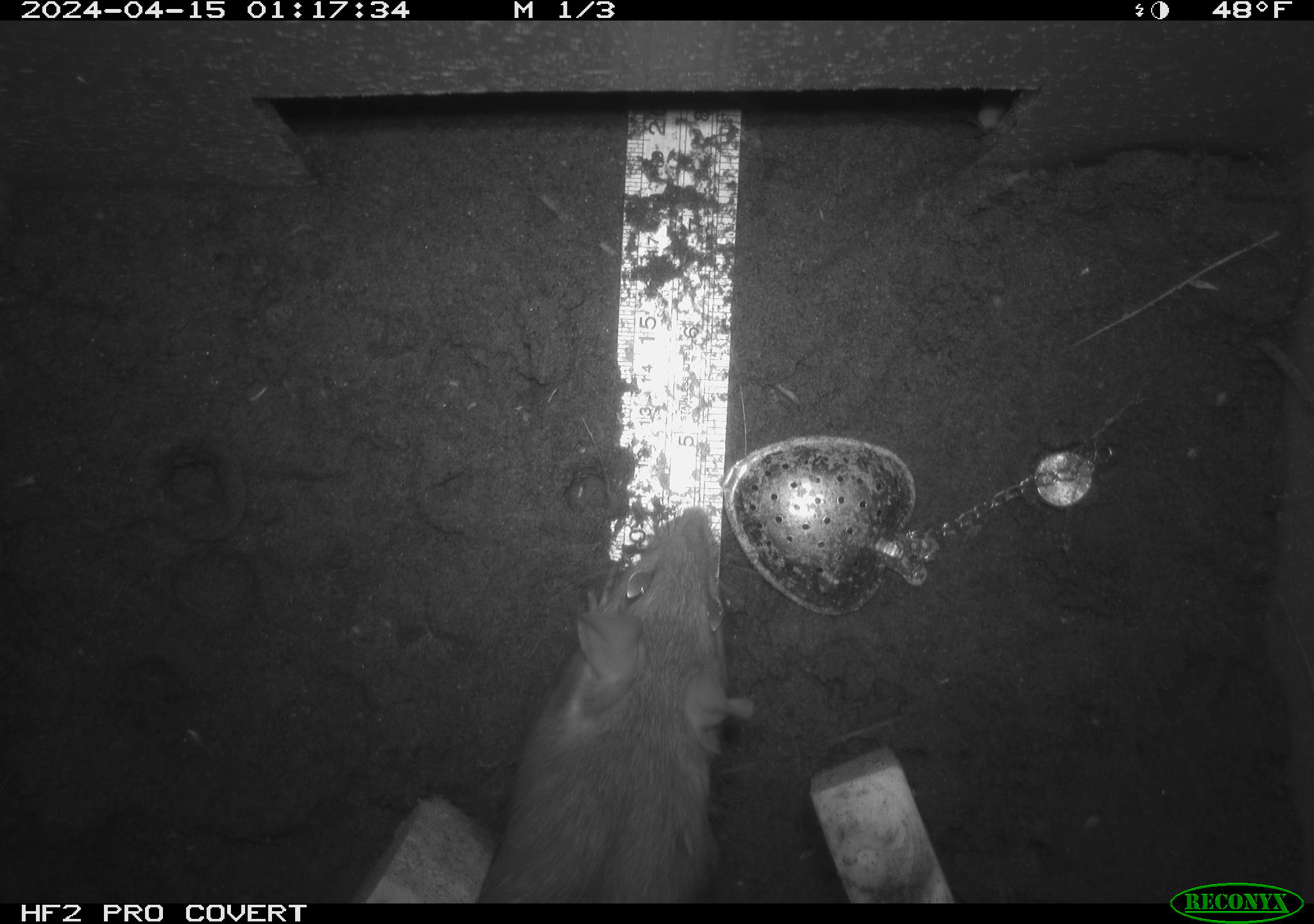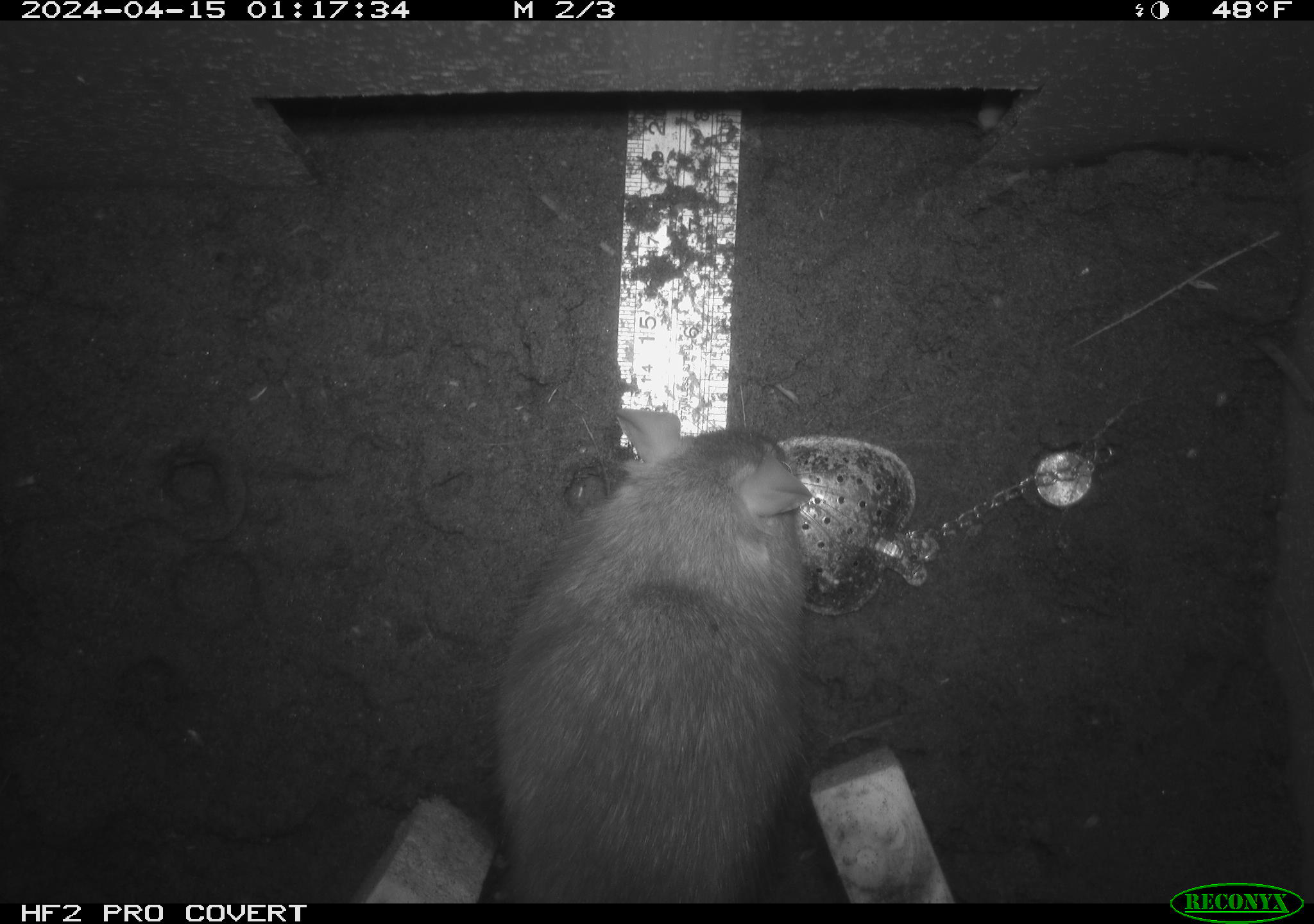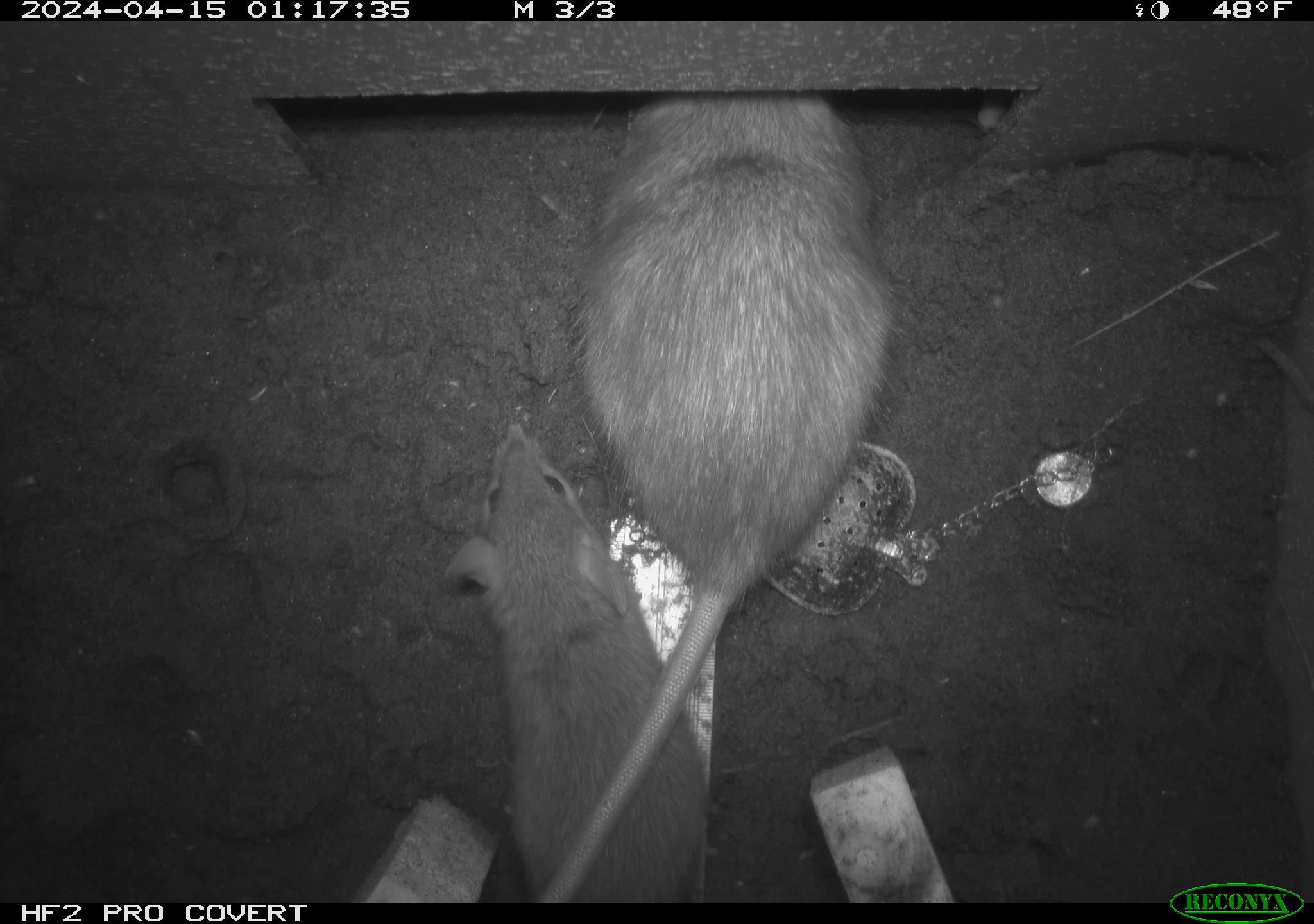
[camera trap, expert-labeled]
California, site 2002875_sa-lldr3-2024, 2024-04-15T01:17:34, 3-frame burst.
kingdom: Animalia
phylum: Chordata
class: Mammalia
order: Rodentia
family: Muridae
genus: Rattus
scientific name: Rattus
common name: rat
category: rattus species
Rattus species (rat) (Rattus).